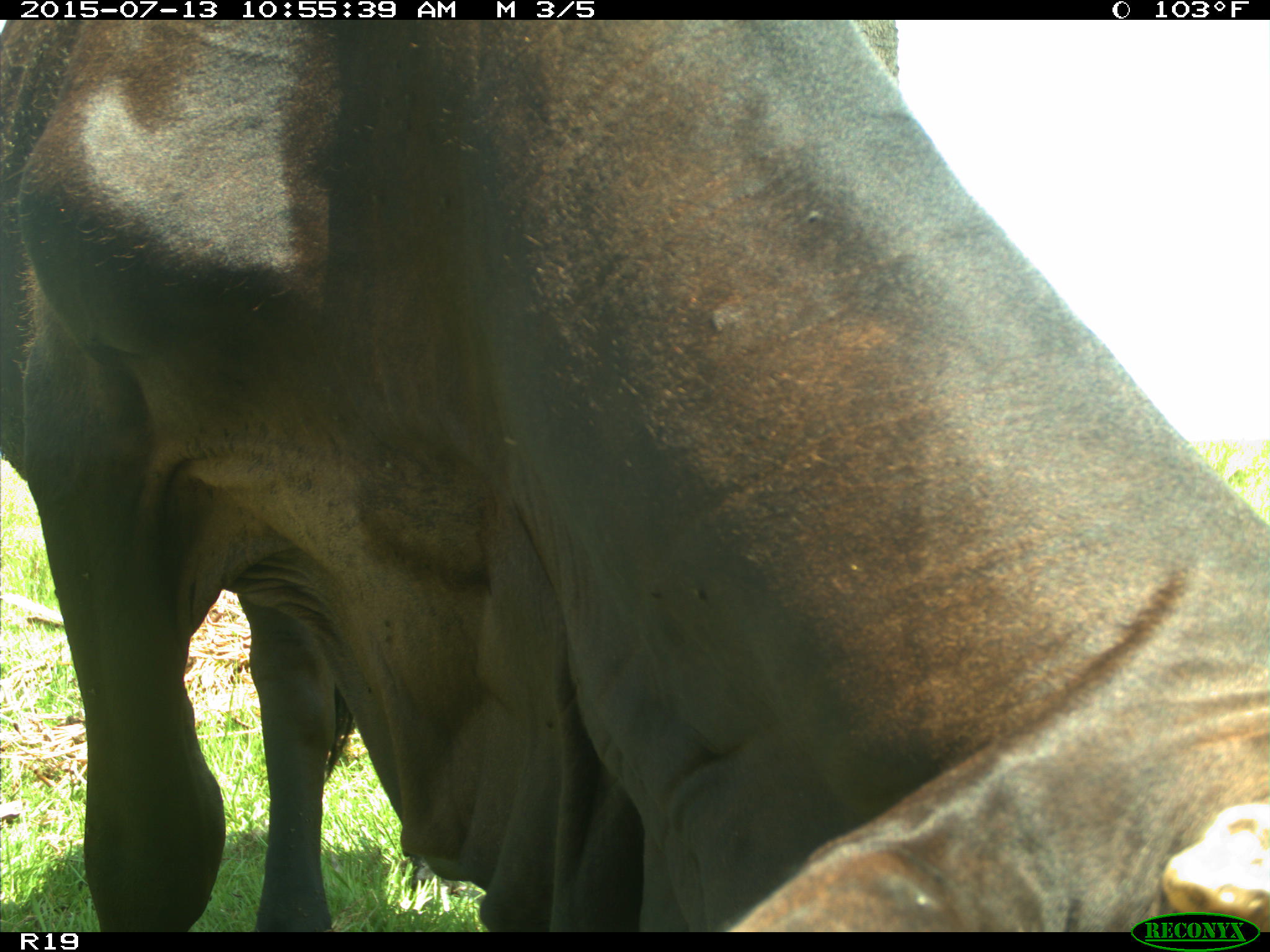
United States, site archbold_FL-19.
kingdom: Animalia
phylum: Chordata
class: Mammalia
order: Artiodactyla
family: Bovidae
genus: Bos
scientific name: Bos taurus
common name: domestic cow